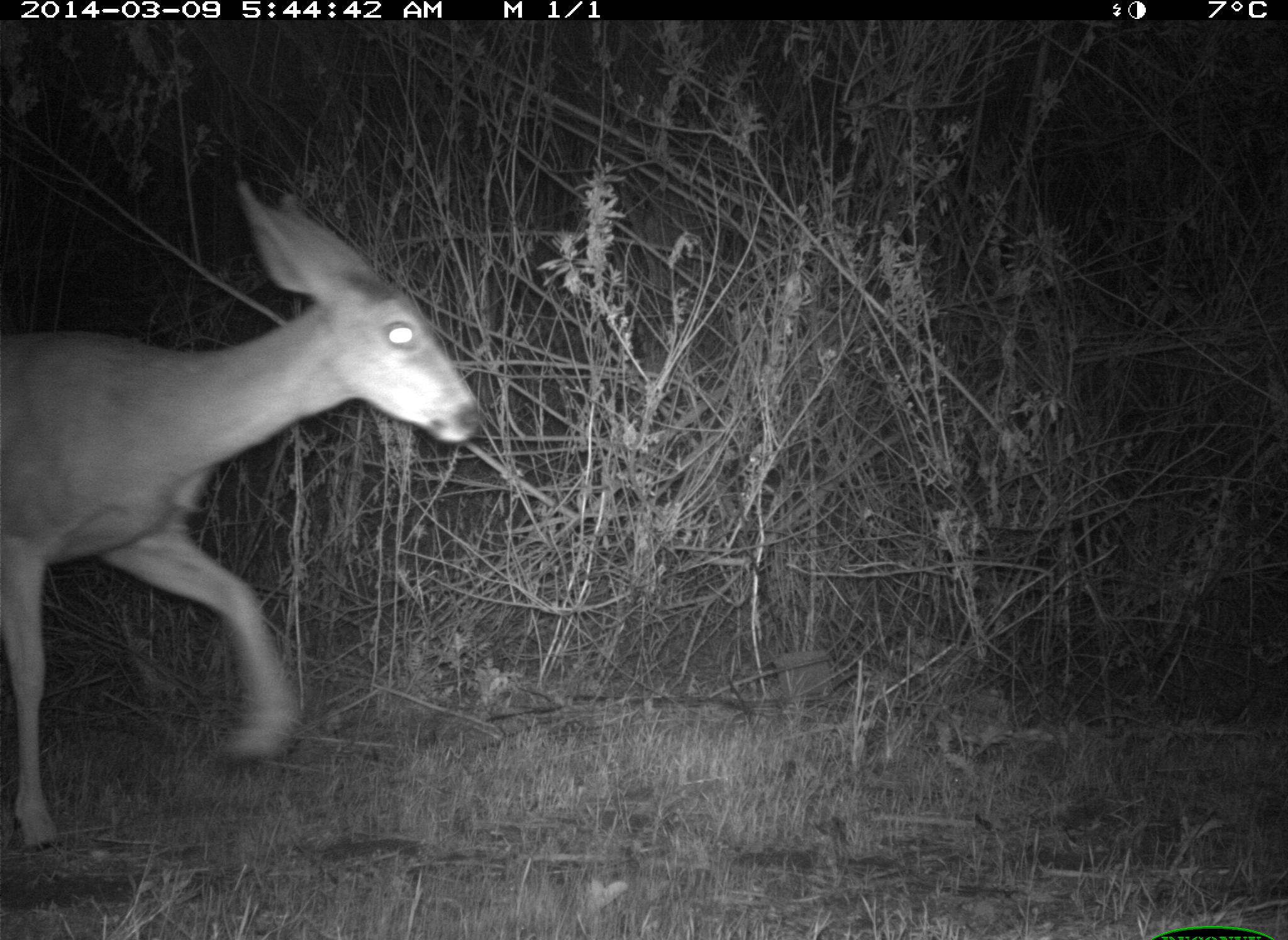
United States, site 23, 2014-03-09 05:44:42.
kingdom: Animalia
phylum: Chordata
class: Mammalia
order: Artiodactyla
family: Cervidae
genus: Odocoileus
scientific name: Odocoileus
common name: deer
Deer (Odocoileus).